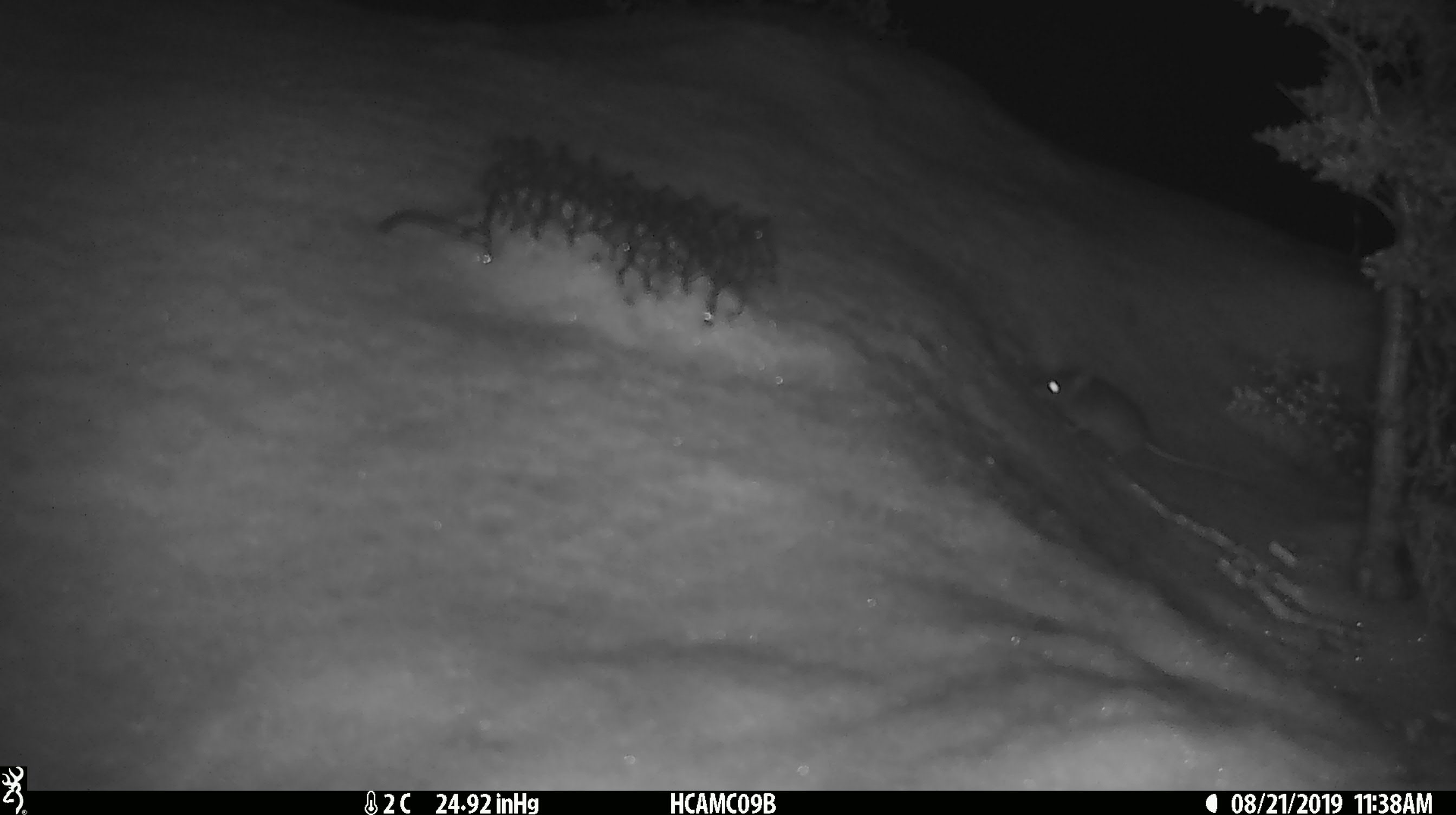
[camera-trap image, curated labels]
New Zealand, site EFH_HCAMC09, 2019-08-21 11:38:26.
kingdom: Animalia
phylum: Chordata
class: Mammalia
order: Rodentia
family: Muridae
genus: Mus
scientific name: Mus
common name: mouse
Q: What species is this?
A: Mouse (Mus).